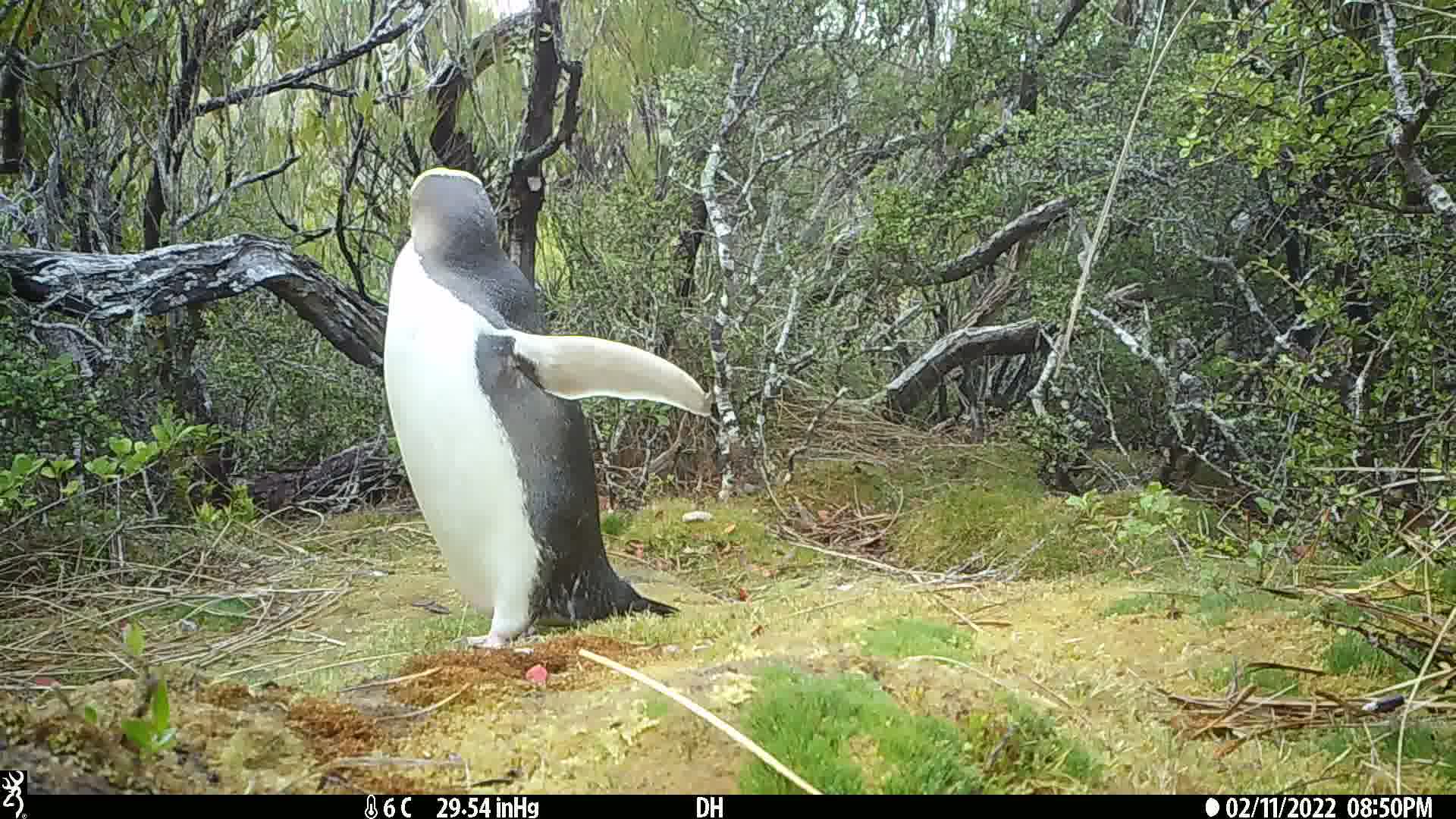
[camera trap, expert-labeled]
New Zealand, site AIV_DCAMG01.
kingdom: Animalia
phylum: Chordata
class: Aves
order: Sphenisciformes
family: Spheniscidae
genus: Megadyptes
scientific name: Megadyptes antipodes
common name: yellow-eyed penguin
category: yellow eyed penguin